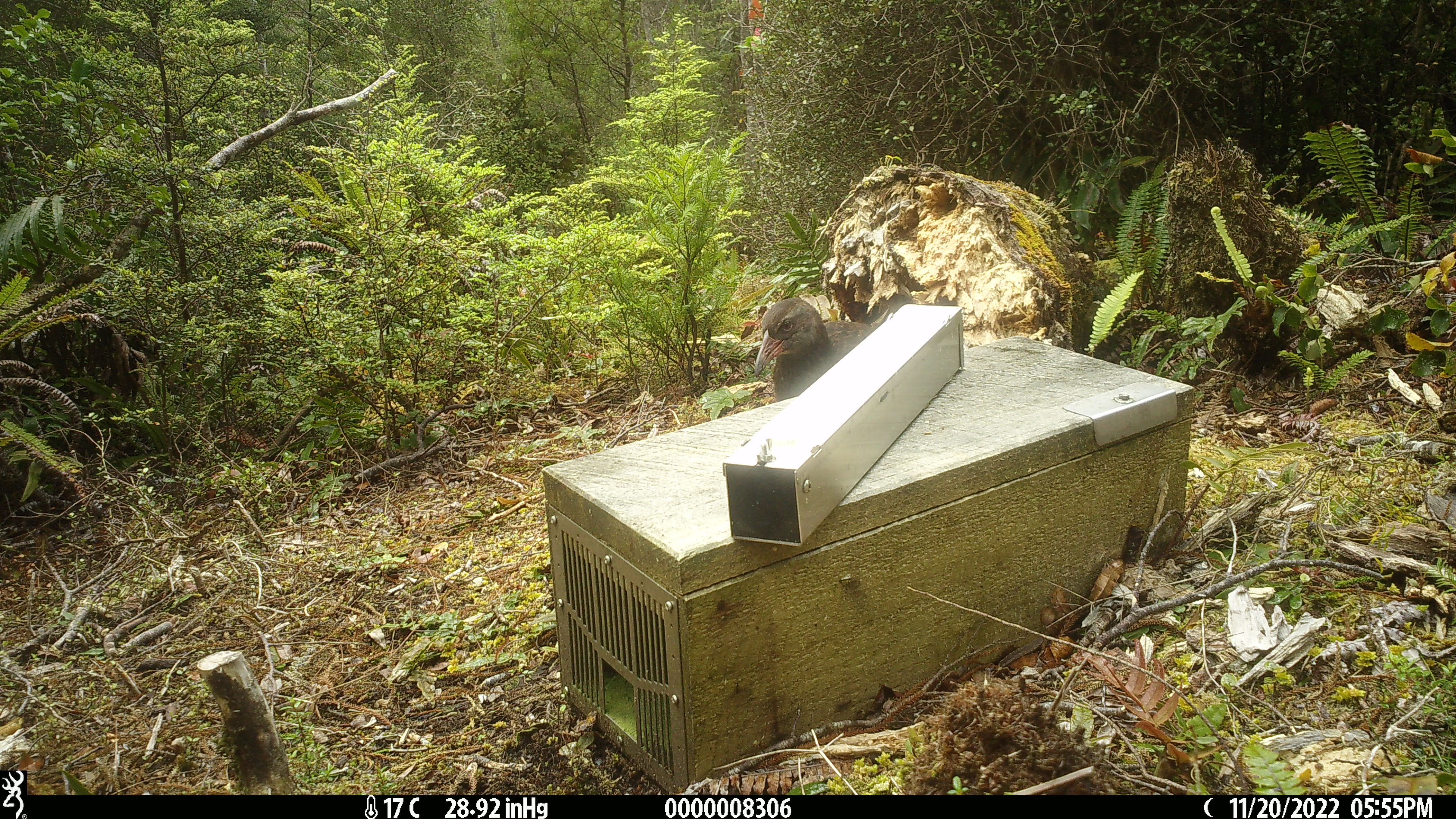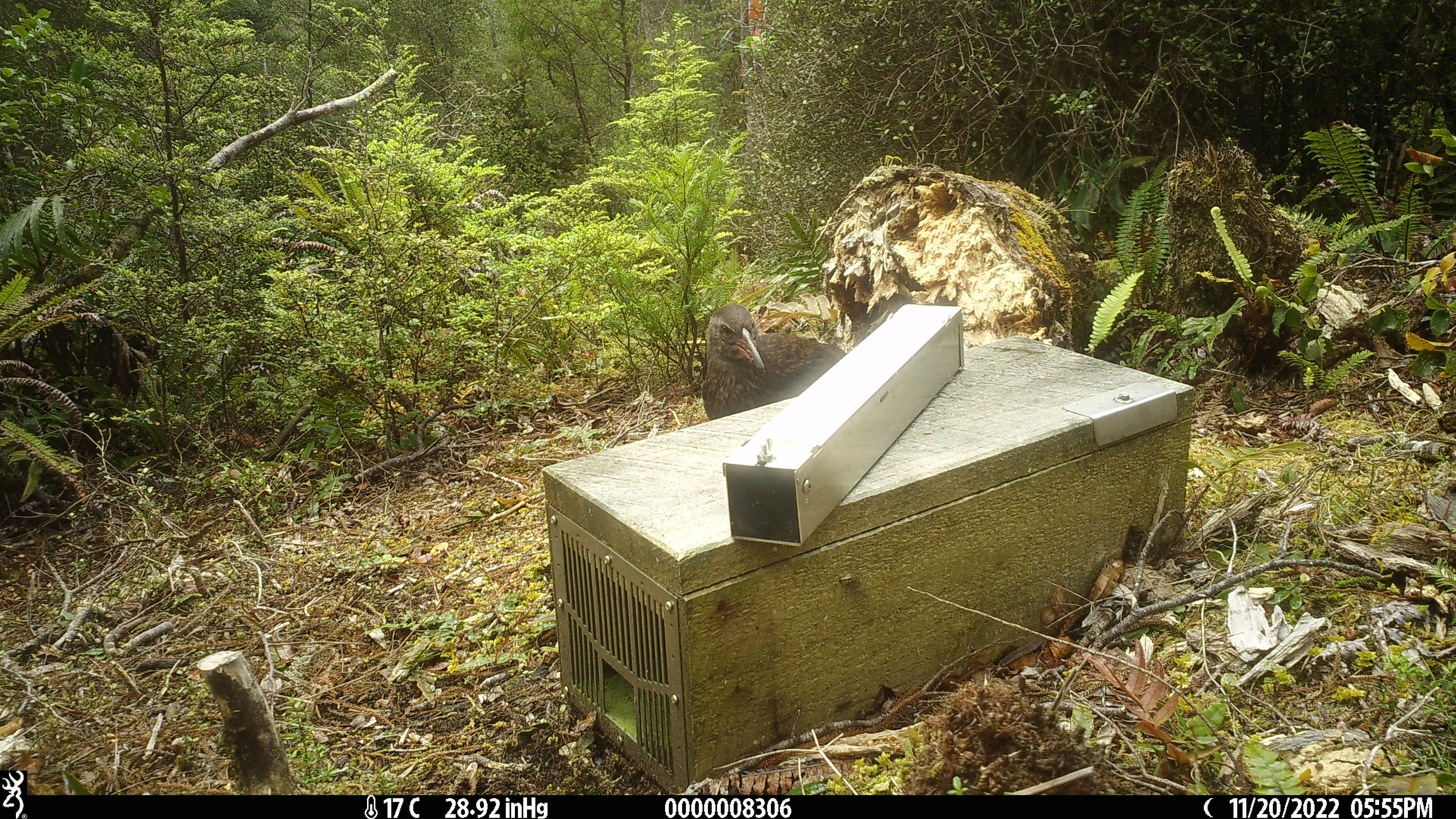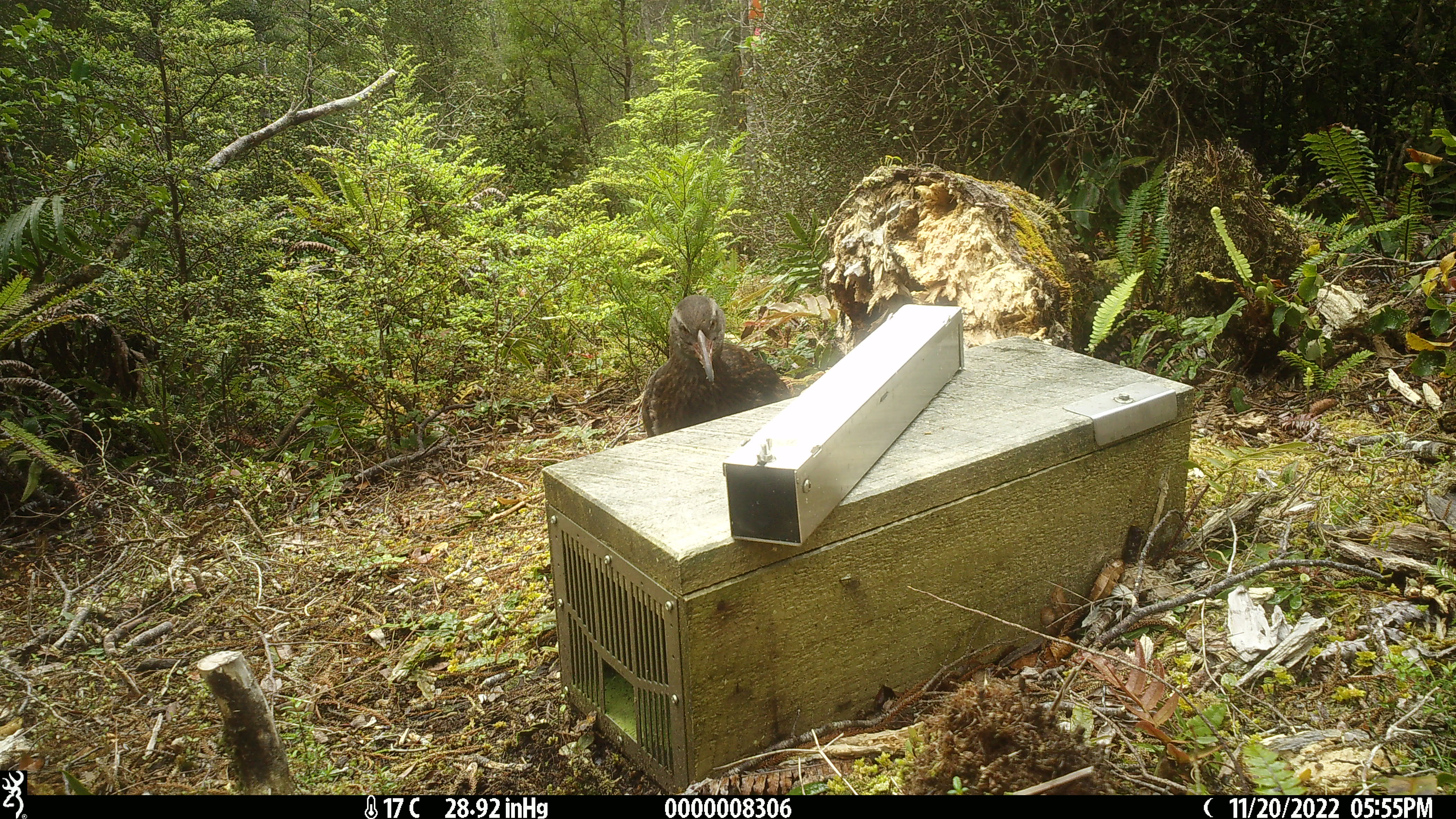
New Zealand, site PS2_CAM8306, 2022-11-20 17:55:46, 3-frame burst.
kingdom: Animalia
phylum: Chordata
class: Aves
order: Gruiformes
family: Rallidae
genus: Gallirallus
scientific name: Gallirallus australis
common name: weka